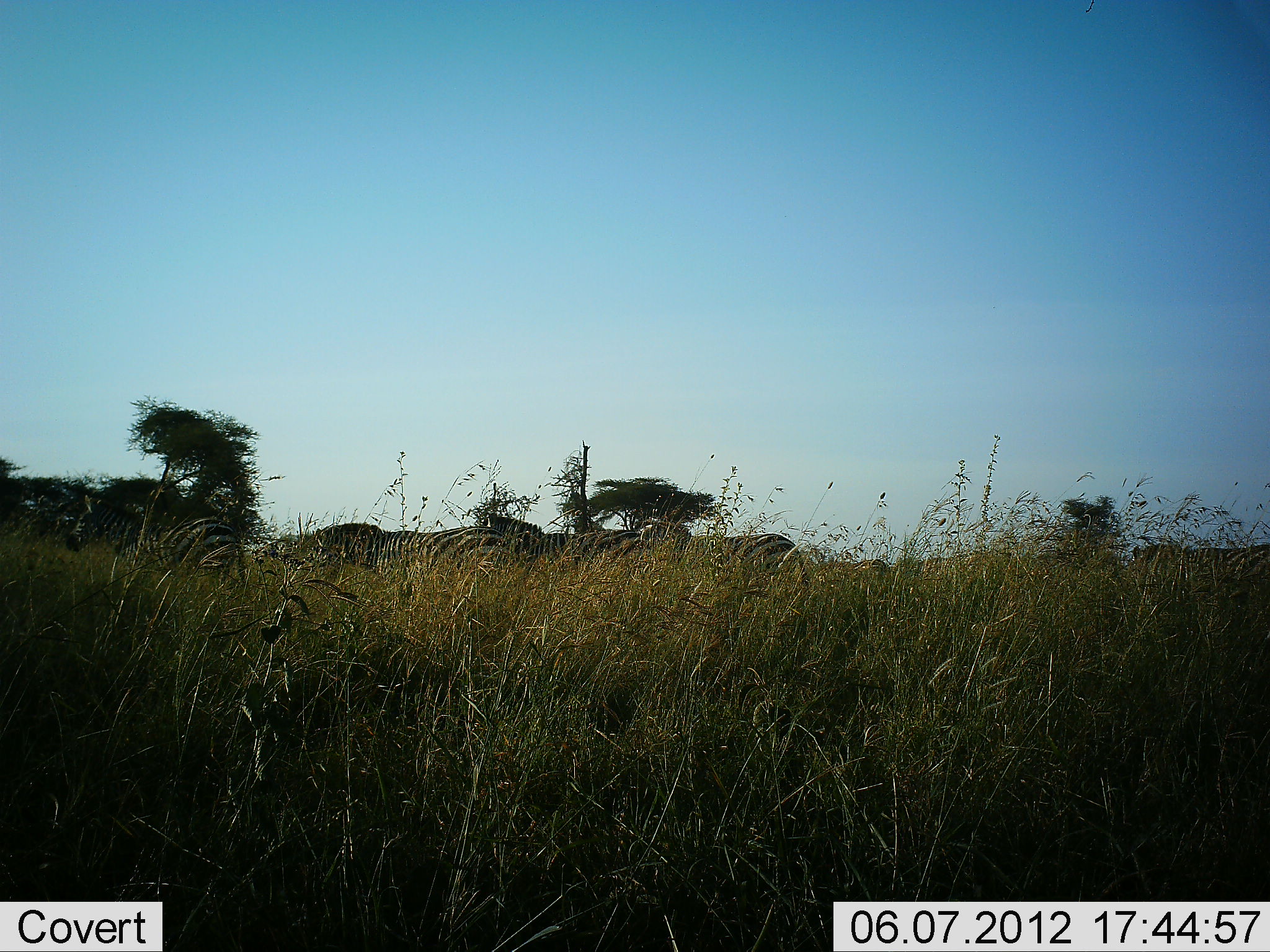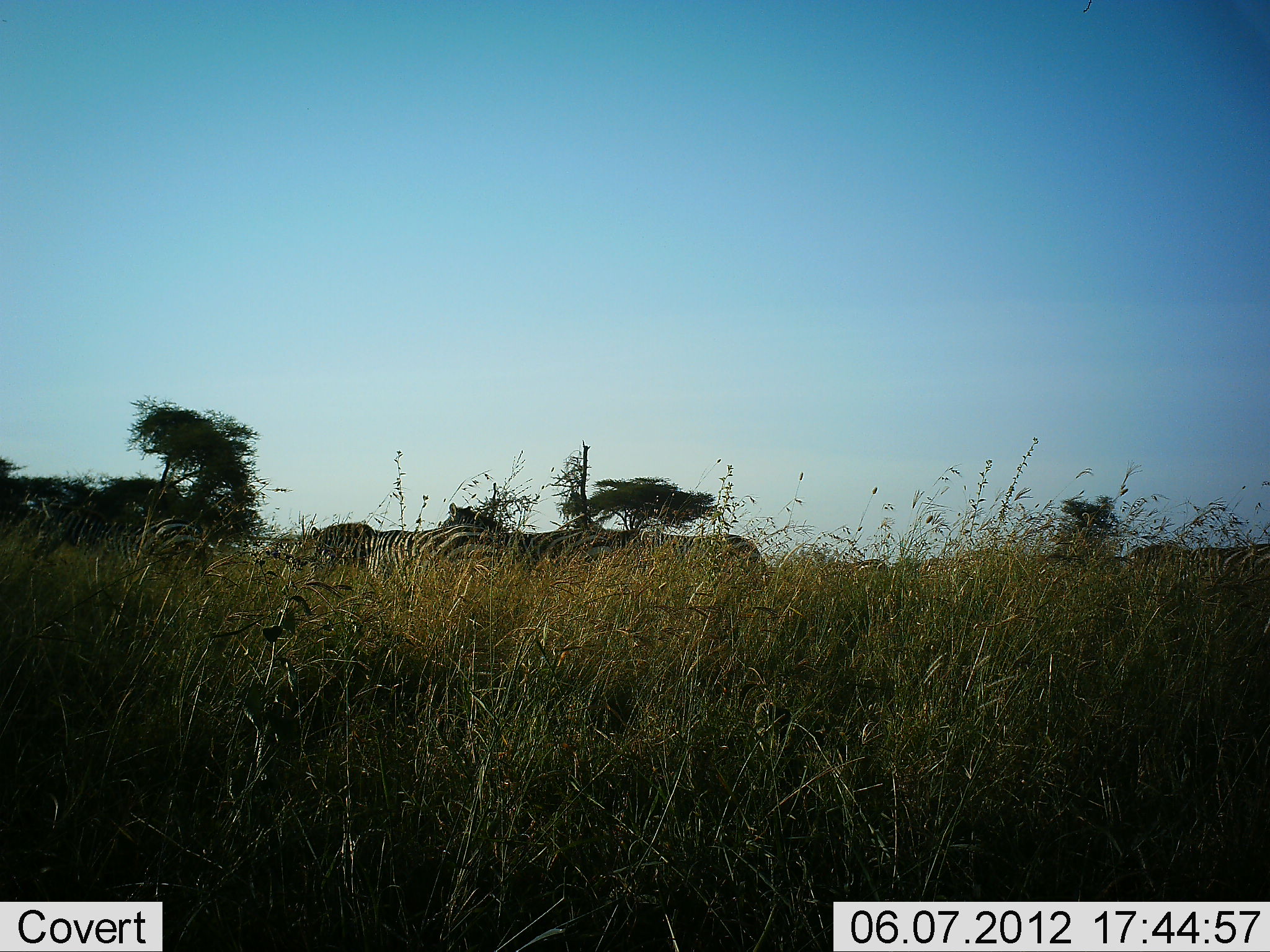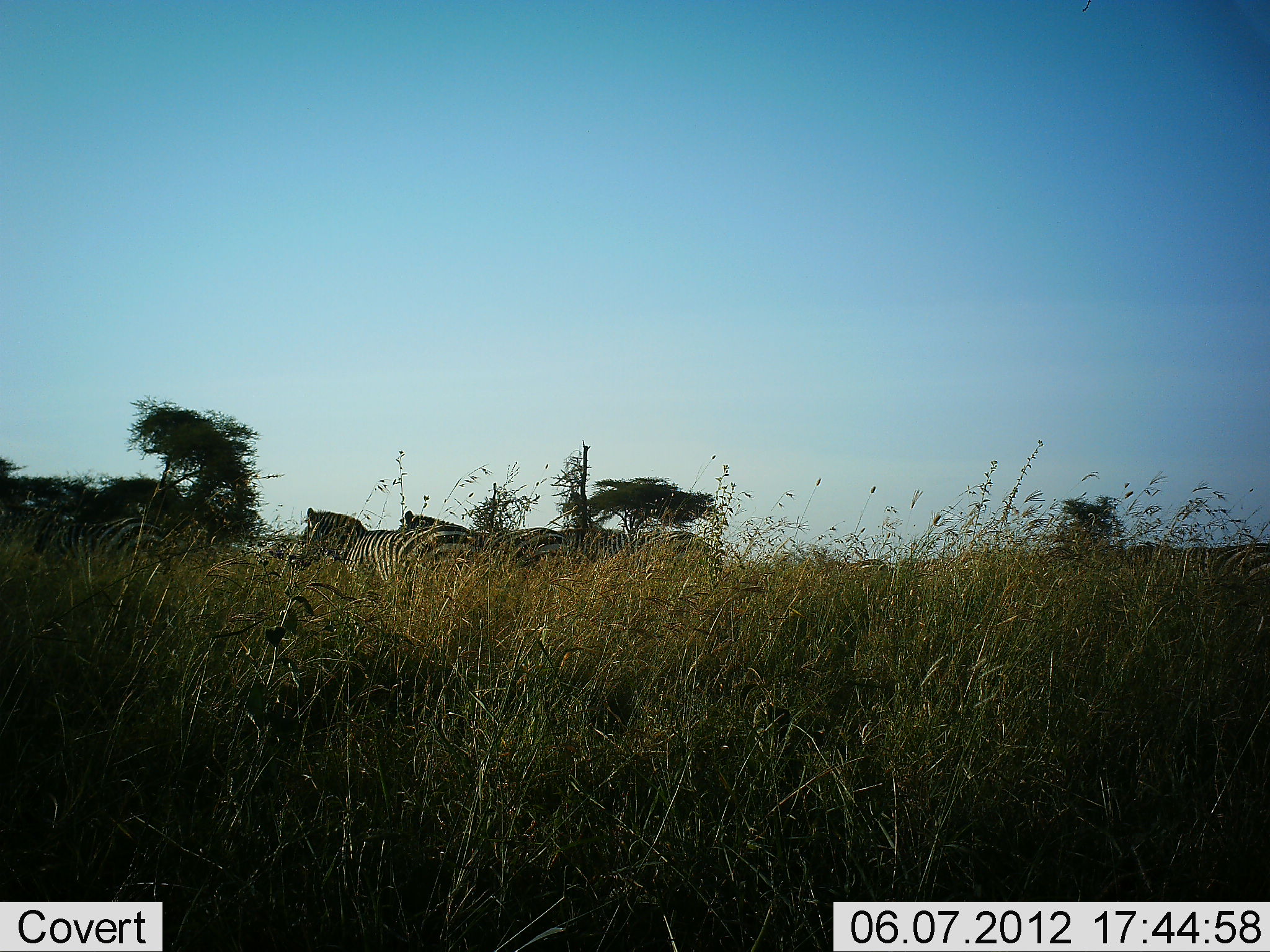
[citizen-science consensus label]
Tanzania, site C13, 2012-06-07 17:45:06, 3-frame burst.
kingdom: Animalia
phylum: Chordata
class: Mammalia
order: Perissodactyla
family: Equidae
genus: Equus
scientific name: Equus quagga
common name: plains zebra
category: zebra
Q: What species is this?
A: Zebra (plains zebra) (Equus quagga).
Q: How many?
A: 5.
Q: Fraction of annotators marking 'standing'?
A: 40%.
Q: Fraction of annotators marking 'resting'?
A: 0%.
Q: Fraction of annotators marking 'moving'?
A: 90%.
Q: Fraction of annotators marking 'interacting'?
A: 0%.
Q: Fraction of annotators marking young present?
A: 0%.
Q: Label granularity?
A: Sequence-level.